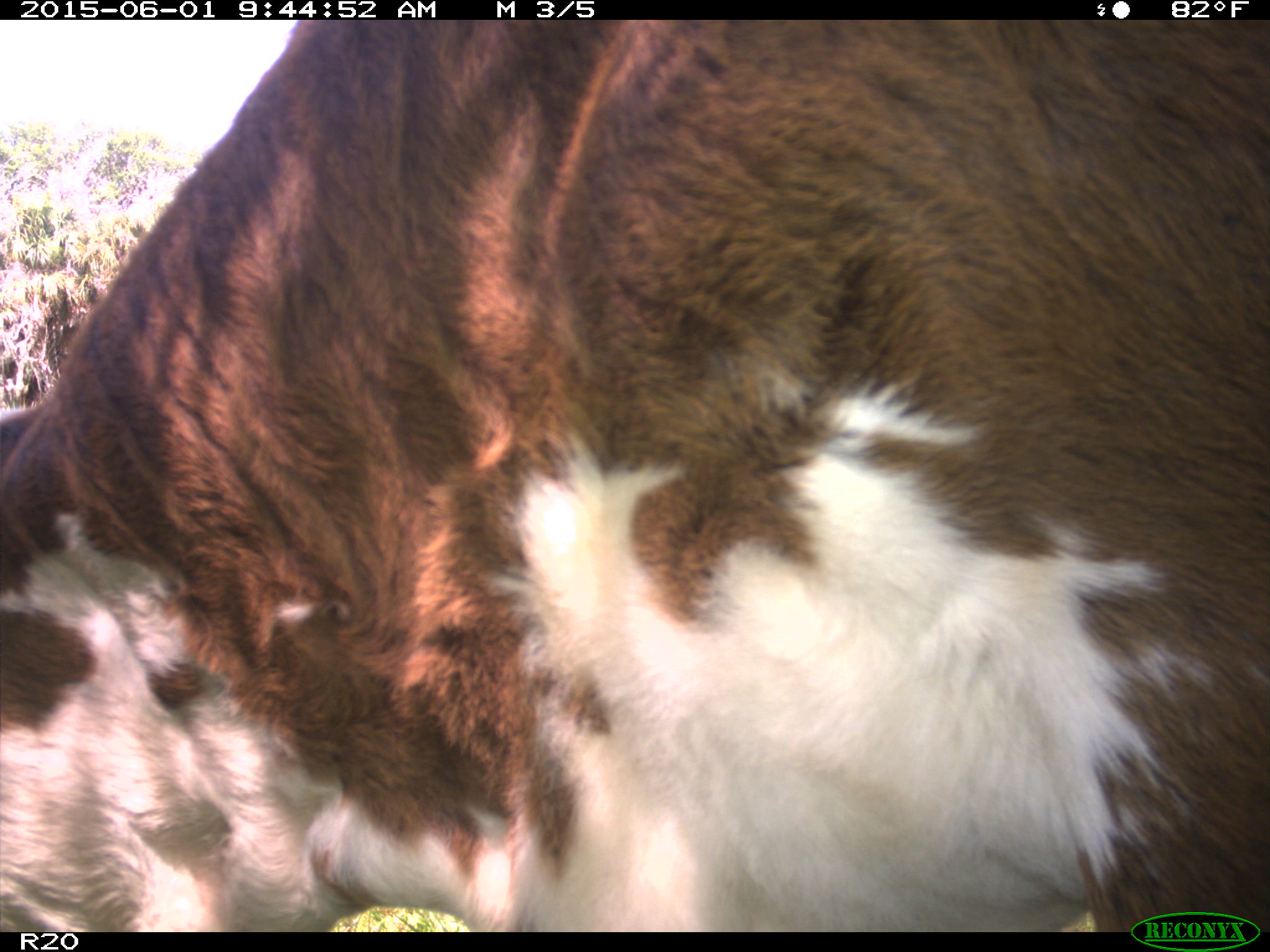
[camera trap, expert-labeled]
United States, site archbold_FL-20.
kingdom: Animalia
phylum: Chordata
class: Mammalia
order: Artiodactyla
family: Bovidae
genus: Bos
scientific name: Bos taurus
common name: domestic cow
Bos taurus (domestic cow).